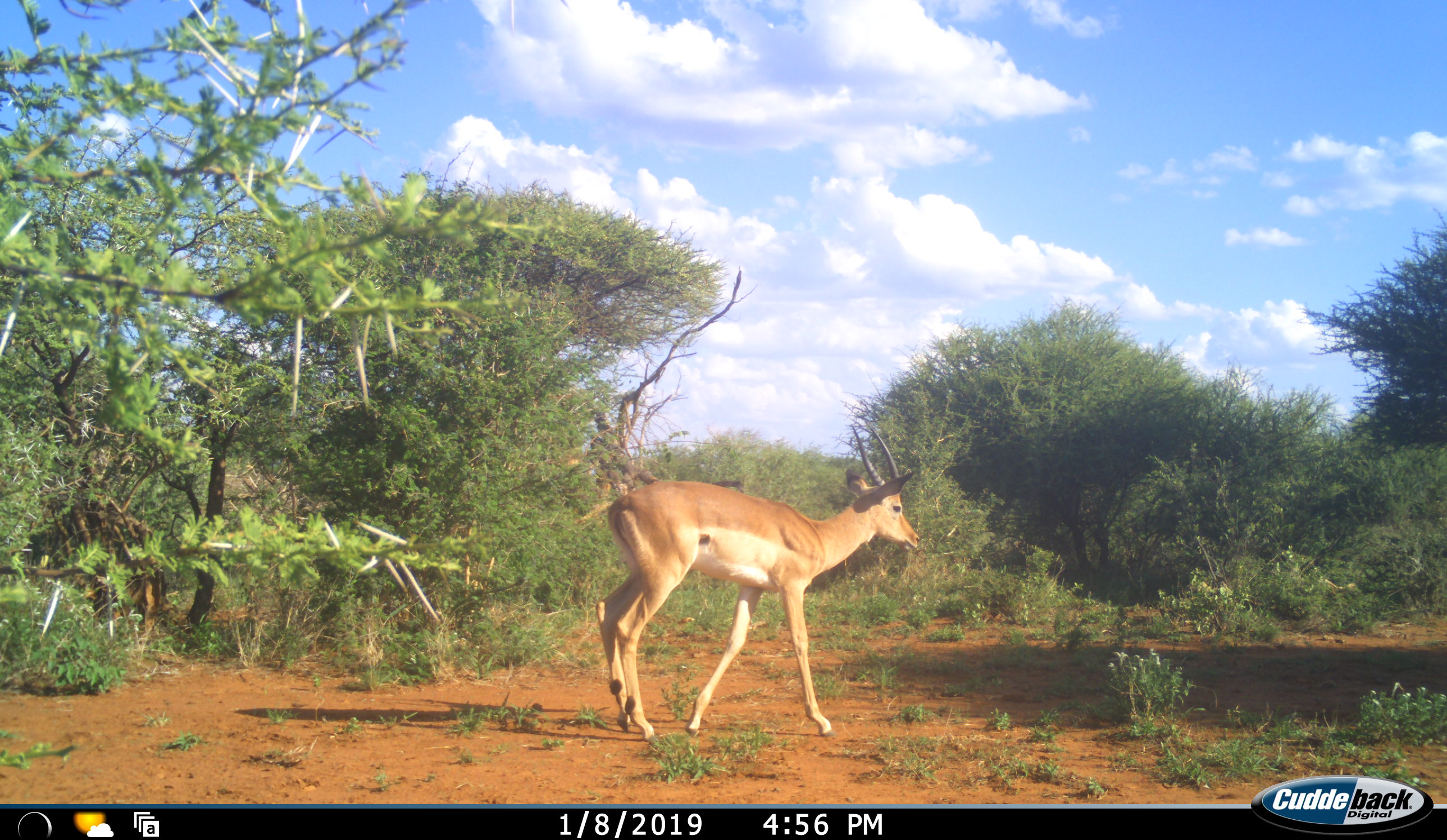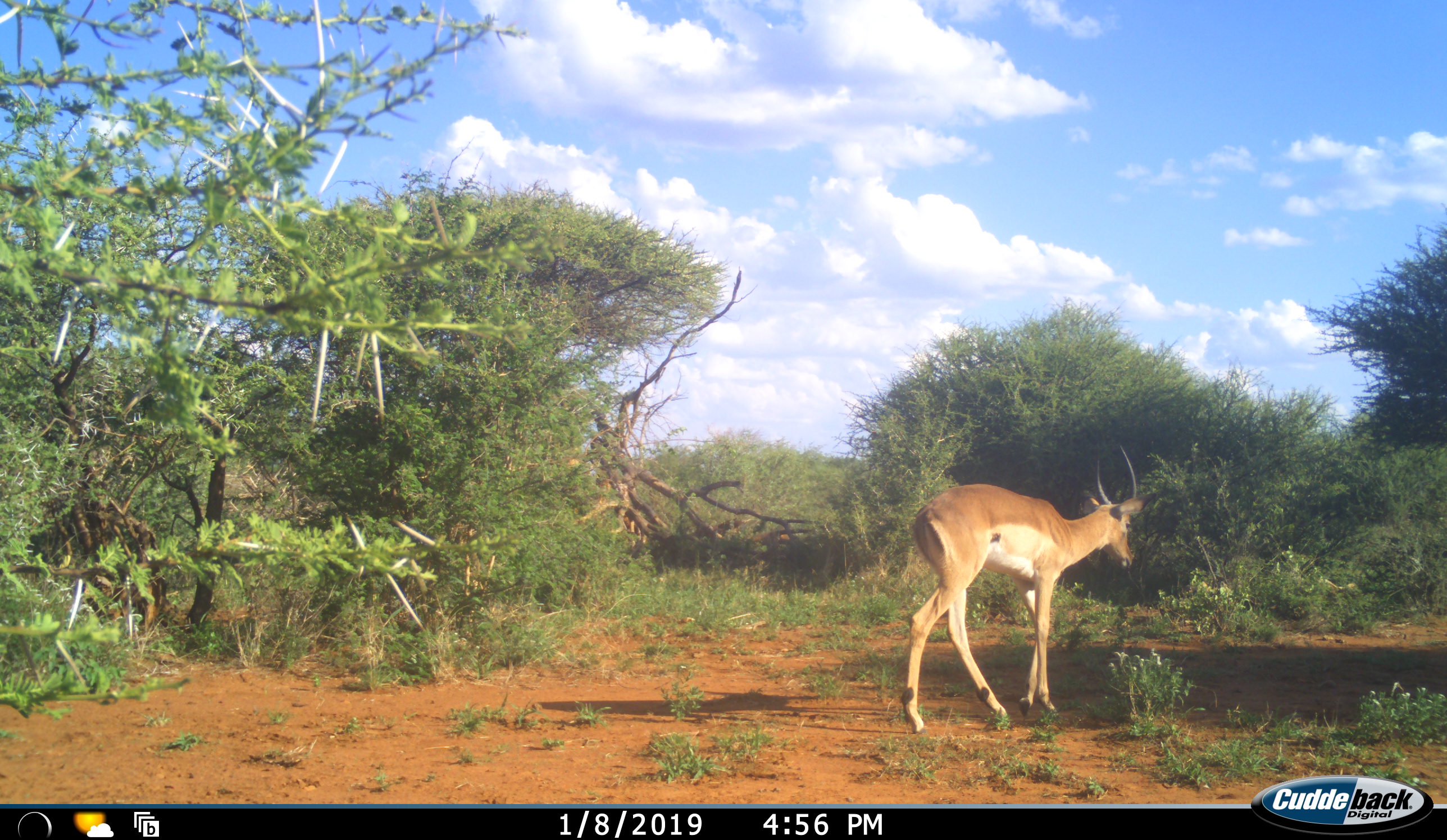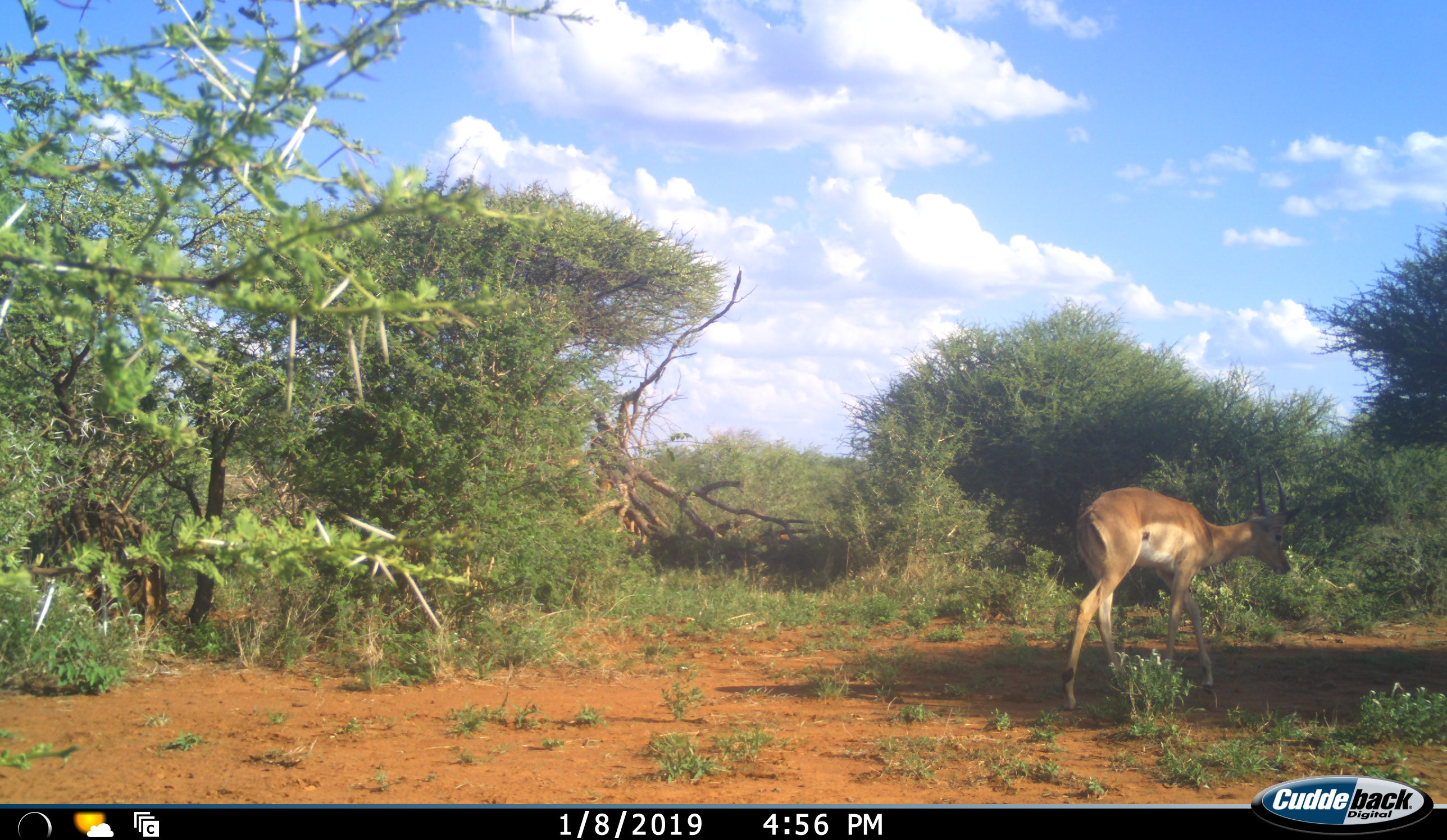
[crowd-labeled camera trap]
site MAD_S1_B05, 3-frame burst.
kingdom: Animalia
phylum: Chordata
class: Mammalia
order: Artiodactyla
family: Bovidae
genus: Aepyceros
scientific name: Aepyceros melampus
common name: impala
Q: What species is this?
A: Impala (Aepyceros melampus).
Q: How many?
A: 1.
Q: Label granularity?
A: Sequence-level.